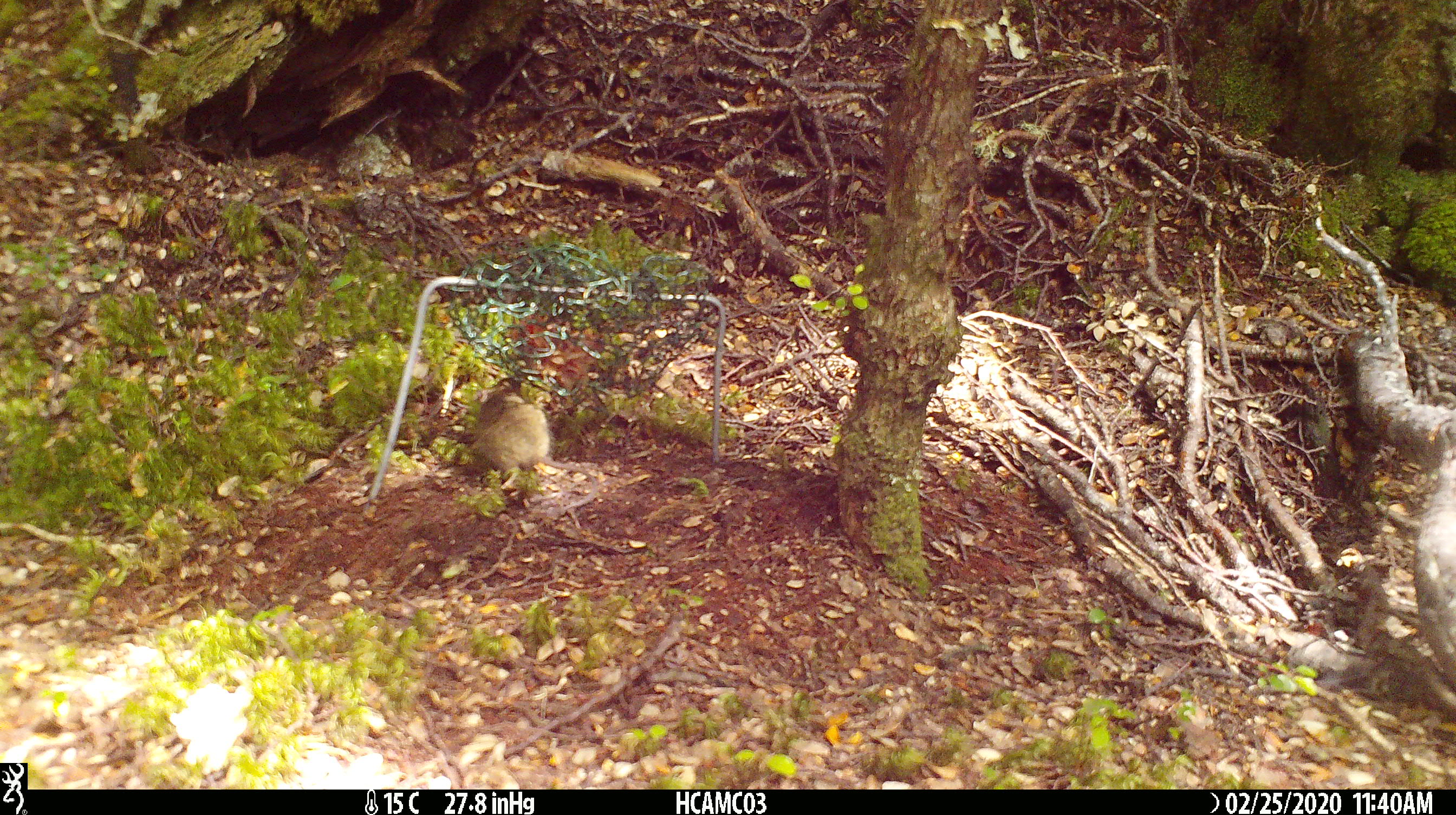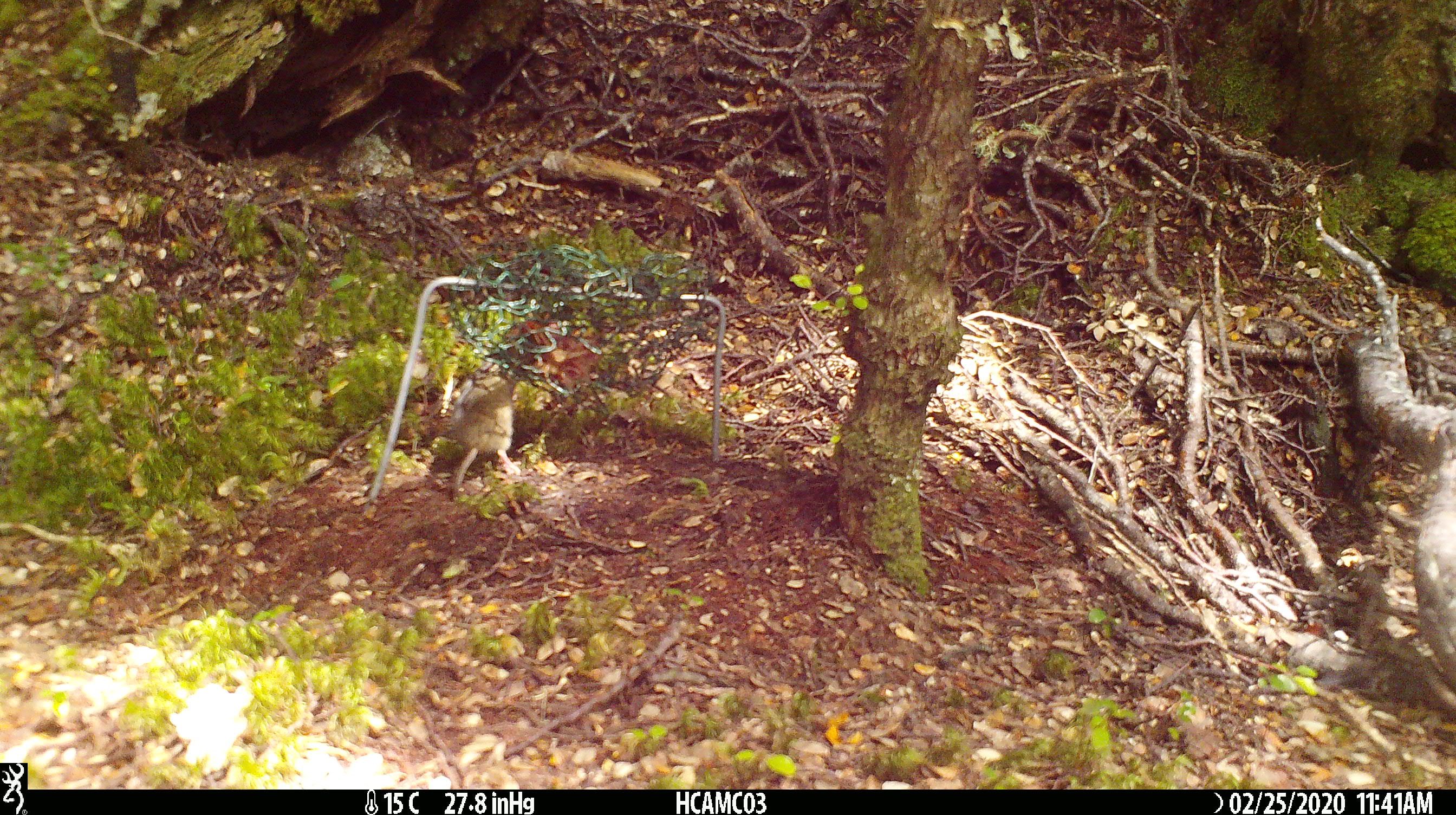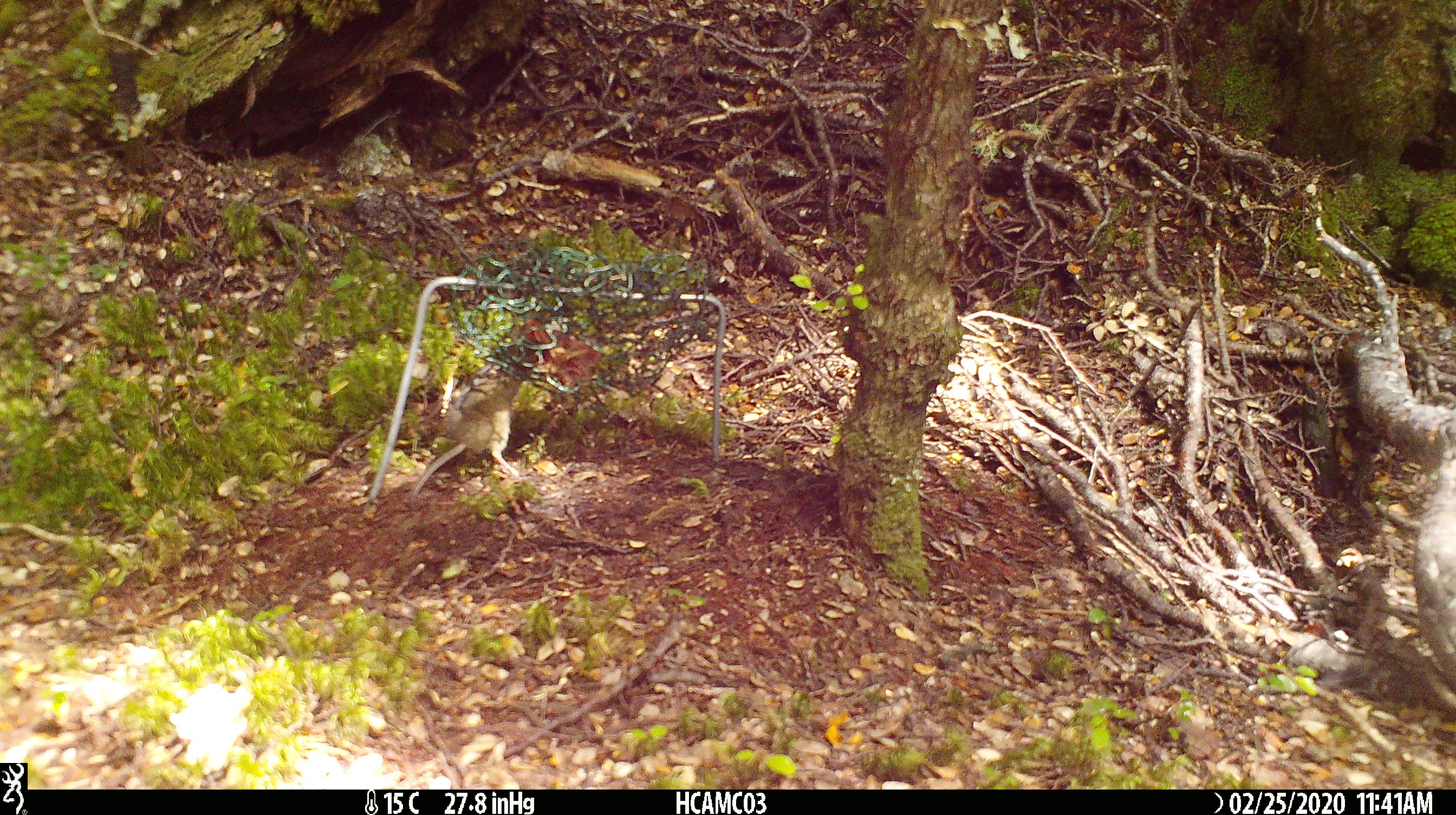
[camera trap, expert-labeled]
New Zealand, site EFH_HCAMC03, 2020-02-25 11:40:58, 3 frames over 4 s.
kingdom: Animalia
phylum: Chordata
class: Mammalia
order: Rodentia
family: Muridae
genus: Mus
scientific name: Mus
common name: mouse